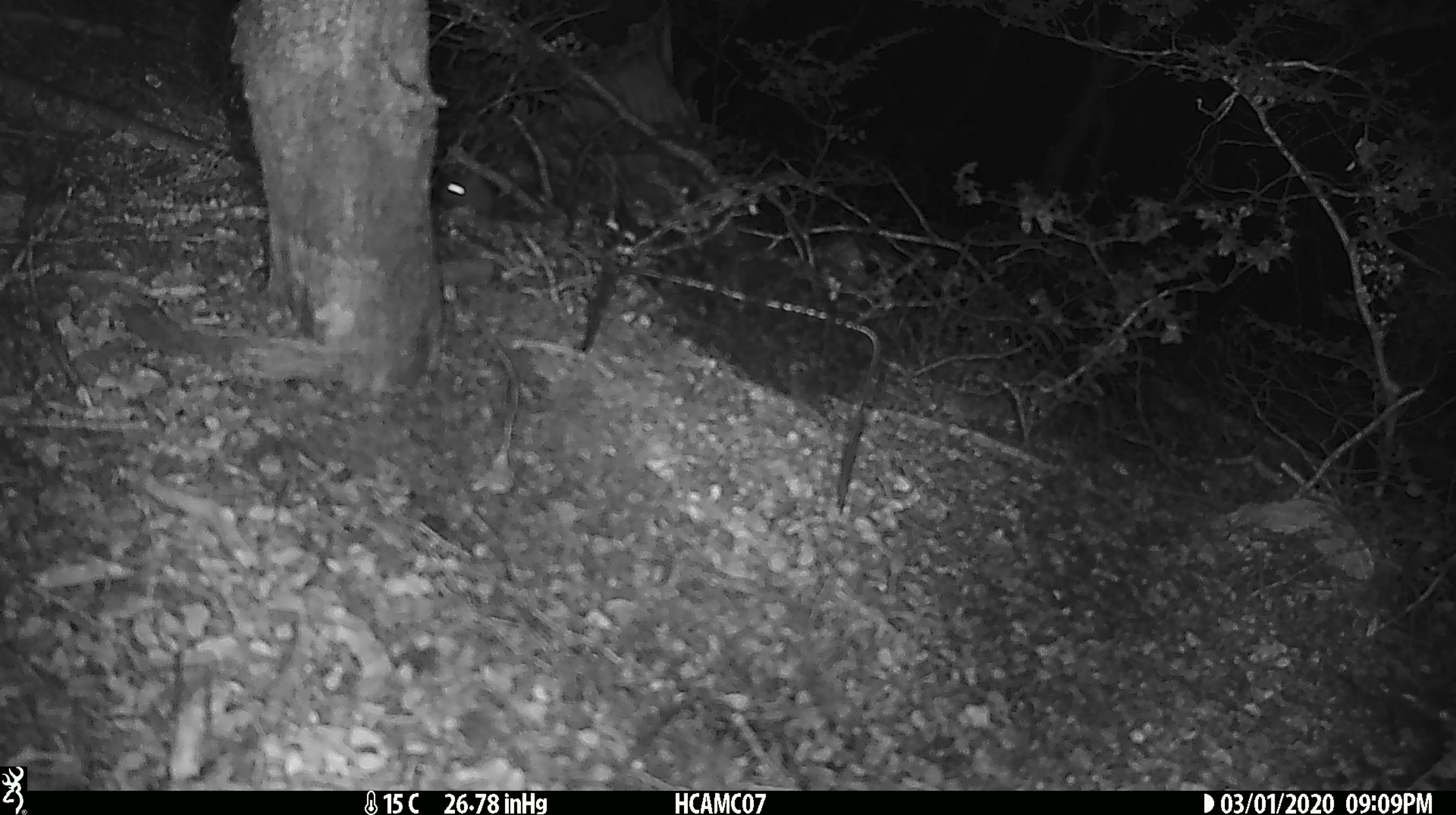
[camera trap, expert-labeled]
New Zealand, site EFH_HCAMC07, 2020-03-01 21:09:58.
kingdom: Animalia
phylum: Chordata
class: Mammalia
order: Rodentia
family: Muridae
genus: Mus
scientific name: Mus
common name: mouse